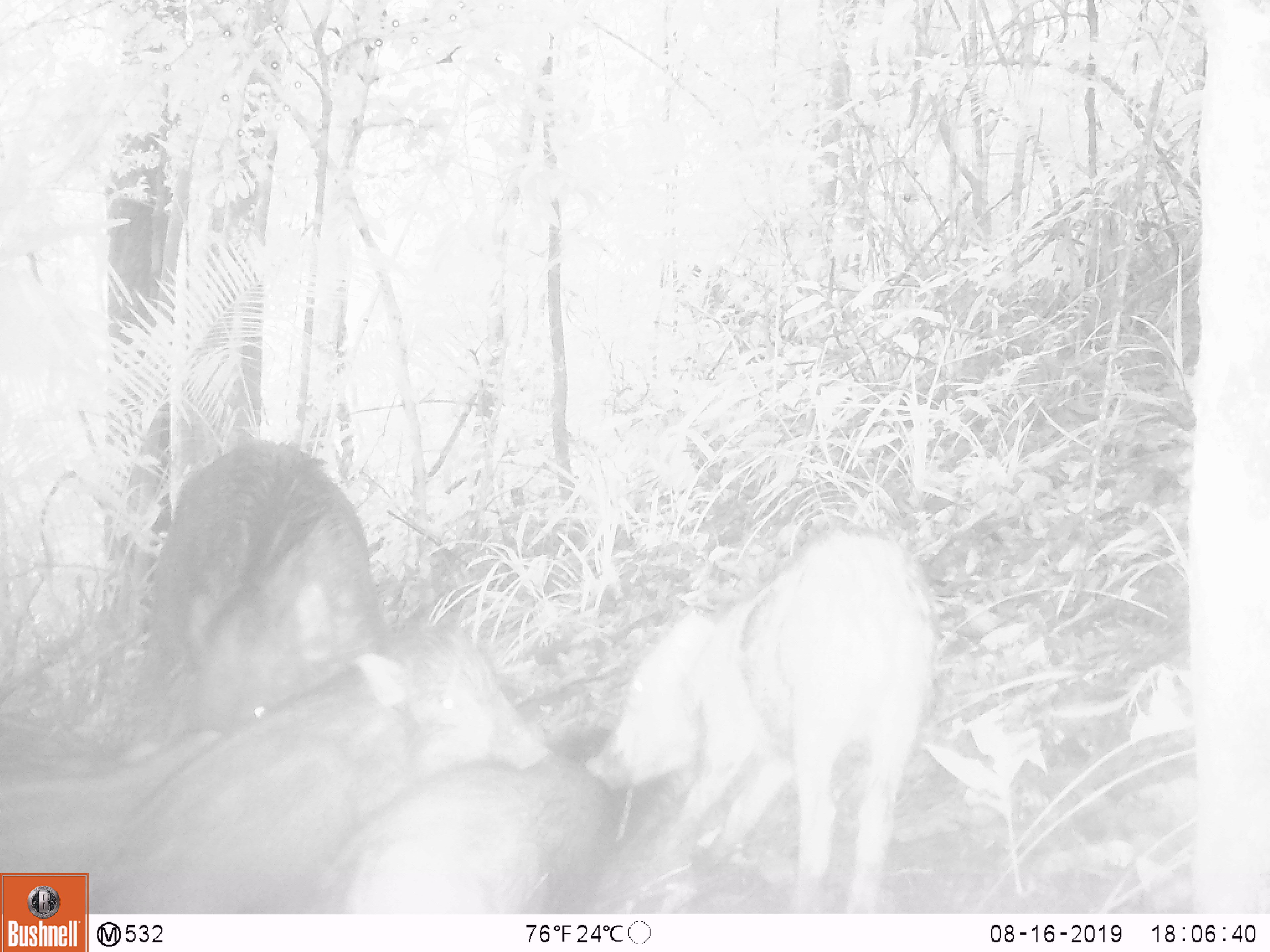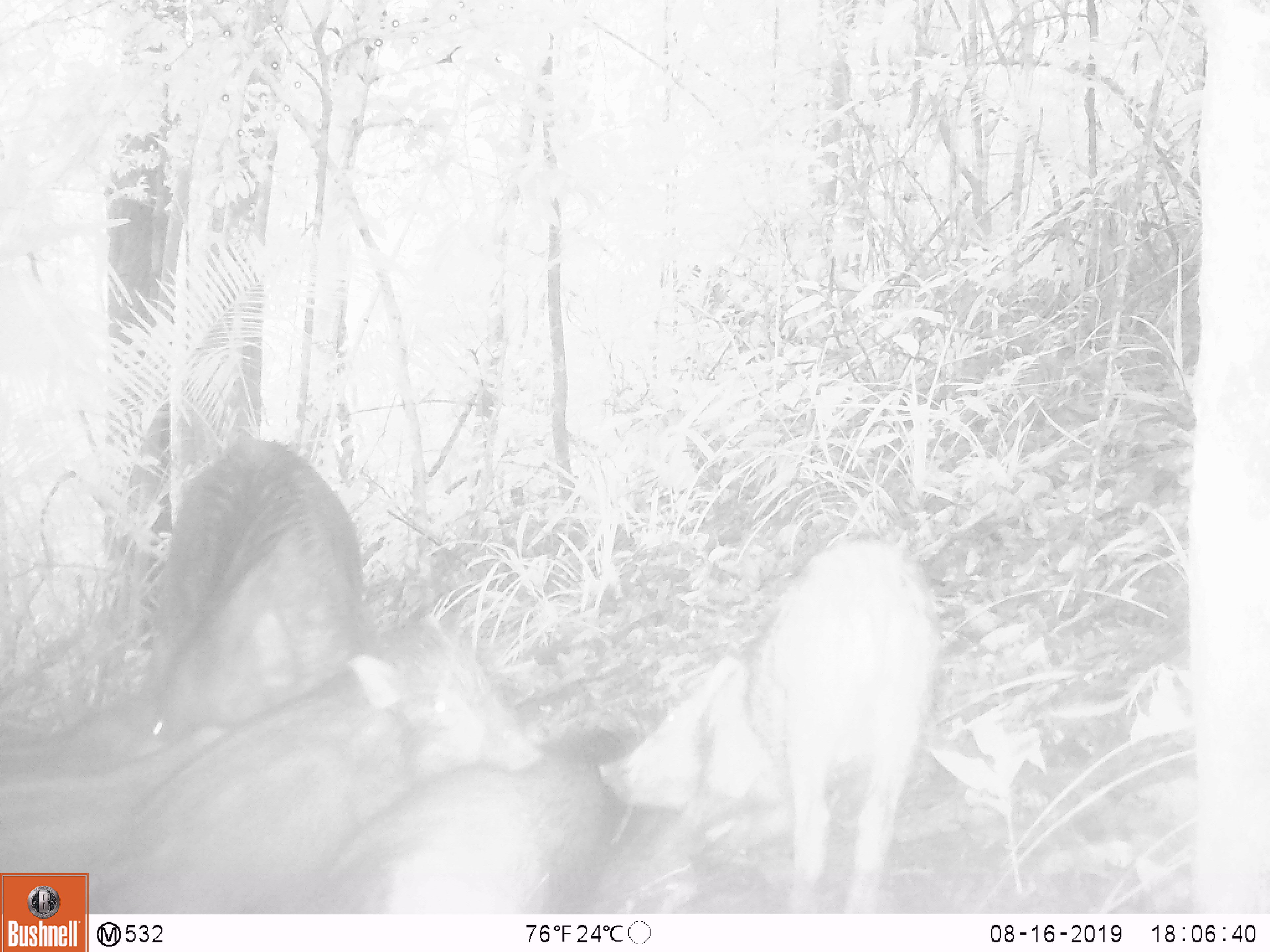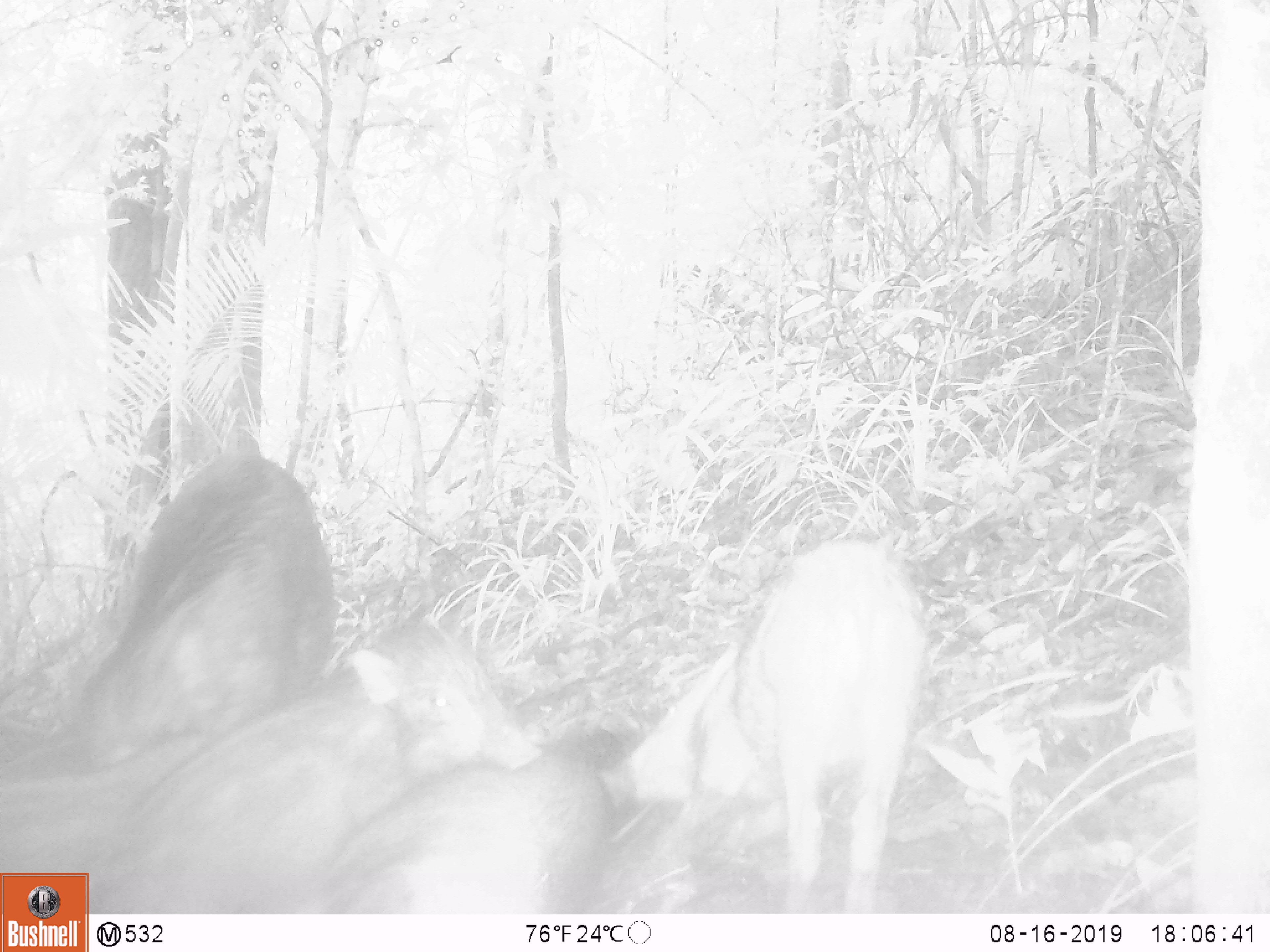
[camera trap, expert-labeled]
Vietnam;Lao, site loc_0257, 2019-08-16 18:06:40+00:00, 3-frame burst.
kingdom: Animalia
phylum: Chordata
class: Mammalia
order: Artiodactyla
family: Suidae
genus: Sus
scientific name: Sus scrofa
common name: eurasian wild pig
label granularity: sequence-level